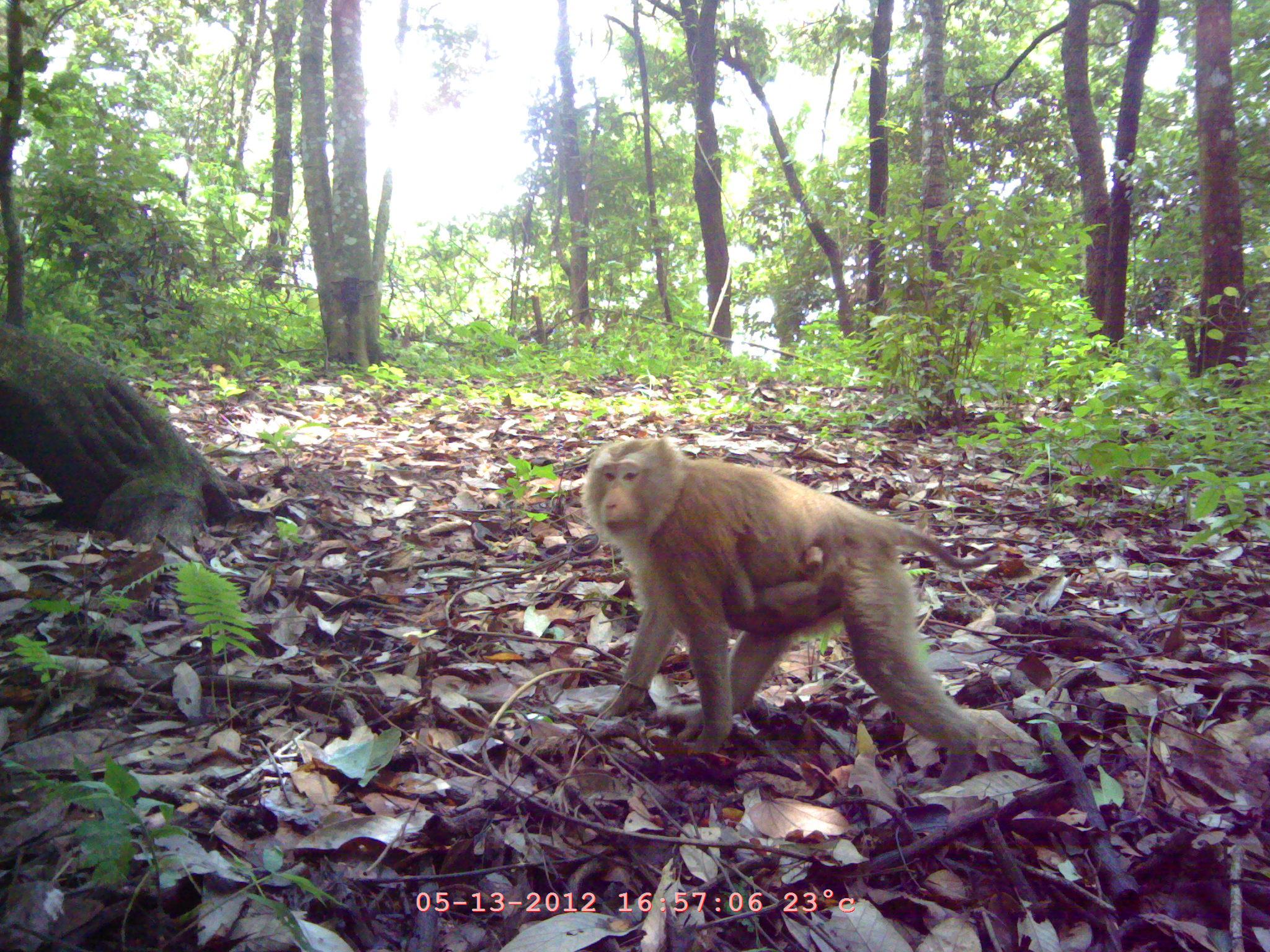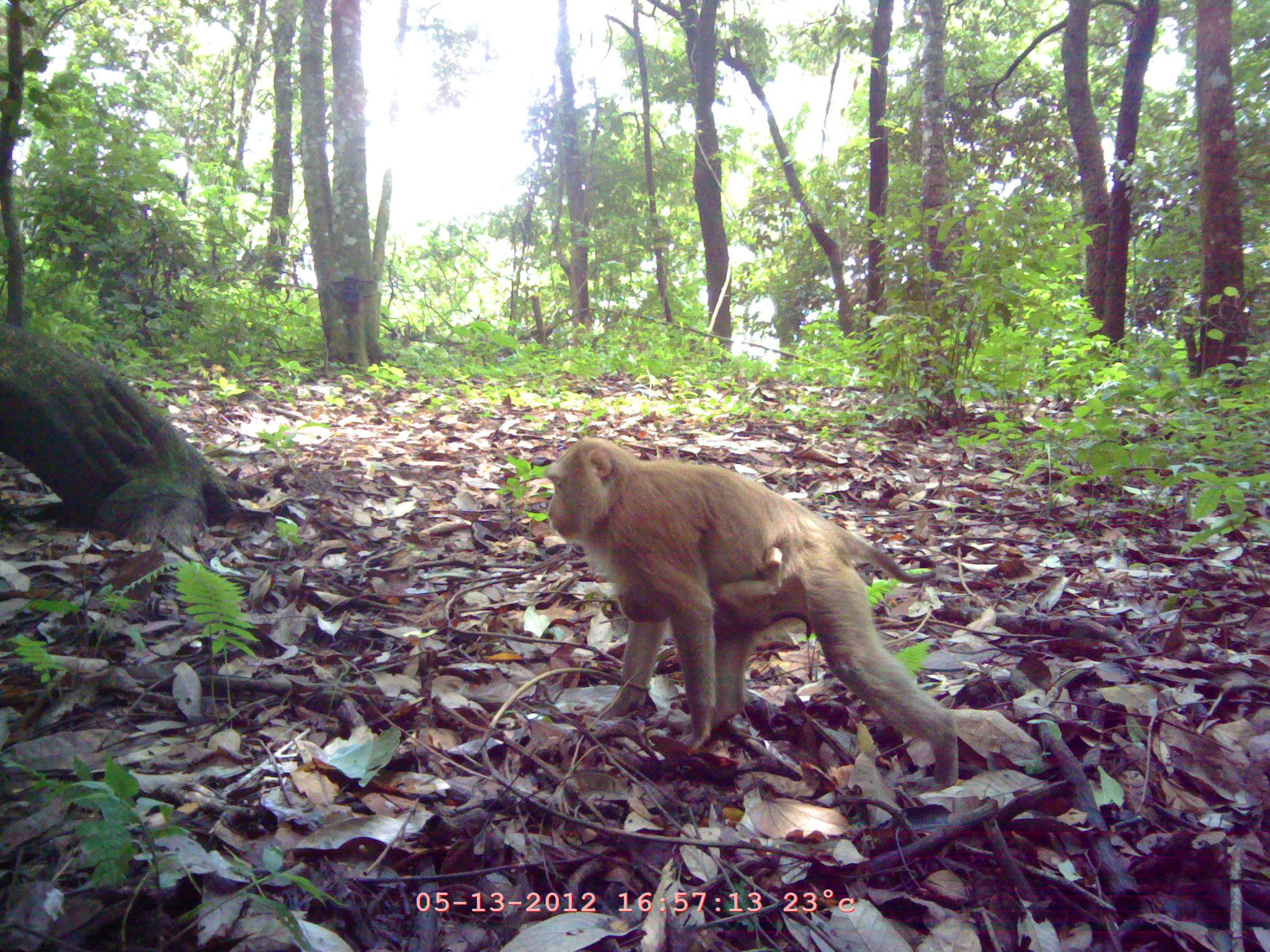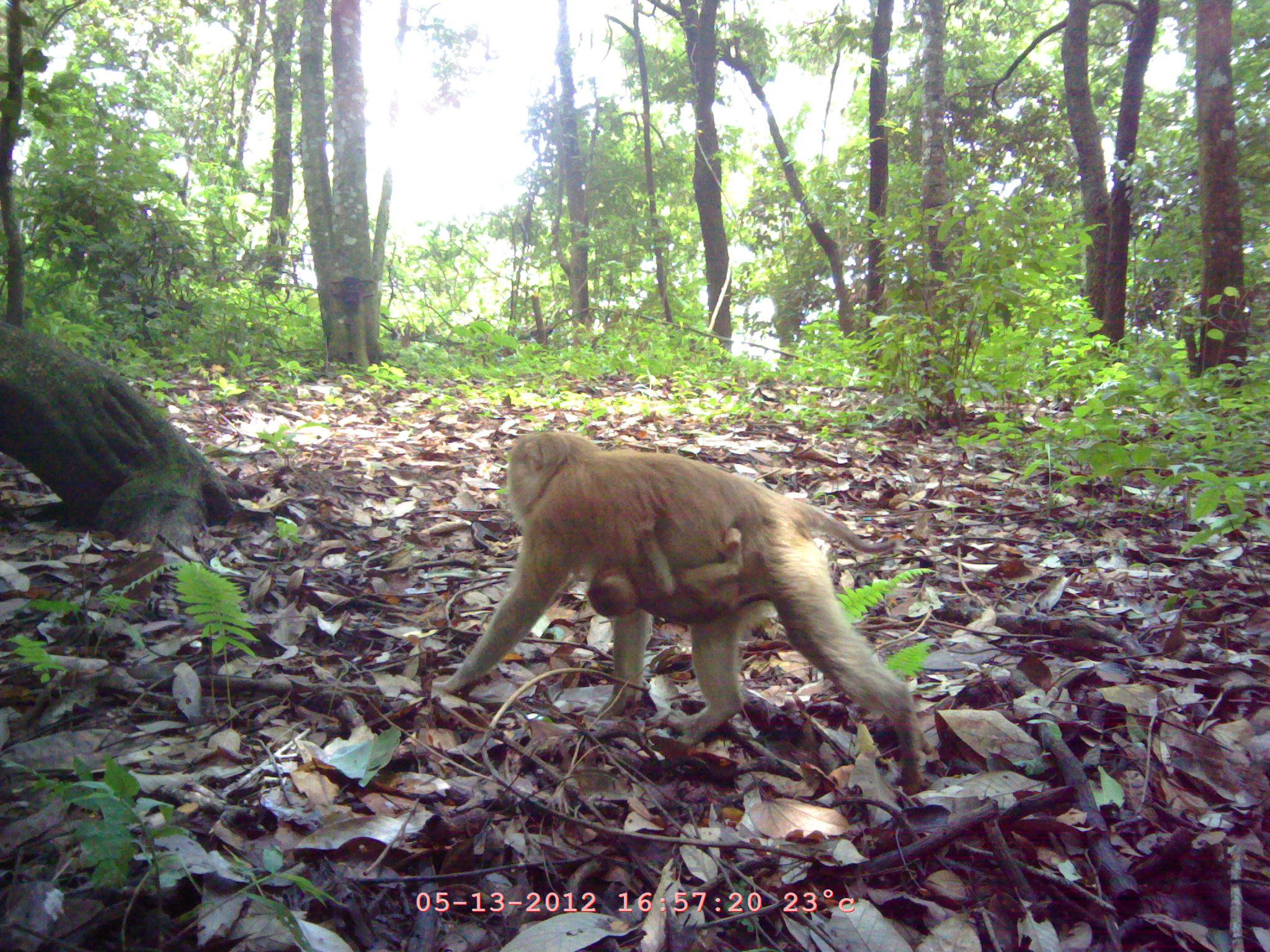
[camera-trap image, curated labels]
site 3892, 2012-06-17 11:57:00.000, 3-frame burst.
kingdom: Animalia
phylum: Chordata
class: Mammalia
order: Primates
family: Cercopithecidae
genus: Macaca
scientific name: Macaca nemestrina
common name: southern pig-tailed macaque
Macaca nemestrina (southern pig-tailed macaque), count 1.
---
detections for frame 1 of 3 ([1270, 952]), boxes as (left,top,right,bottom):
macaca nemestrina: (582,437,1005,786); (702,527,851,652)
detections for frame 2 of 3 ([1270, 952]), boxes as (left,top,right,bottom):
macaca nemestrina: (546,436,957,784); (602,540,820,653)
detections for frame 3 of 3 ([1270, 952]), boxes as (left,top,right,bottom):
macaca nemestrina: (436,430,918,796); (586,516,752,639)